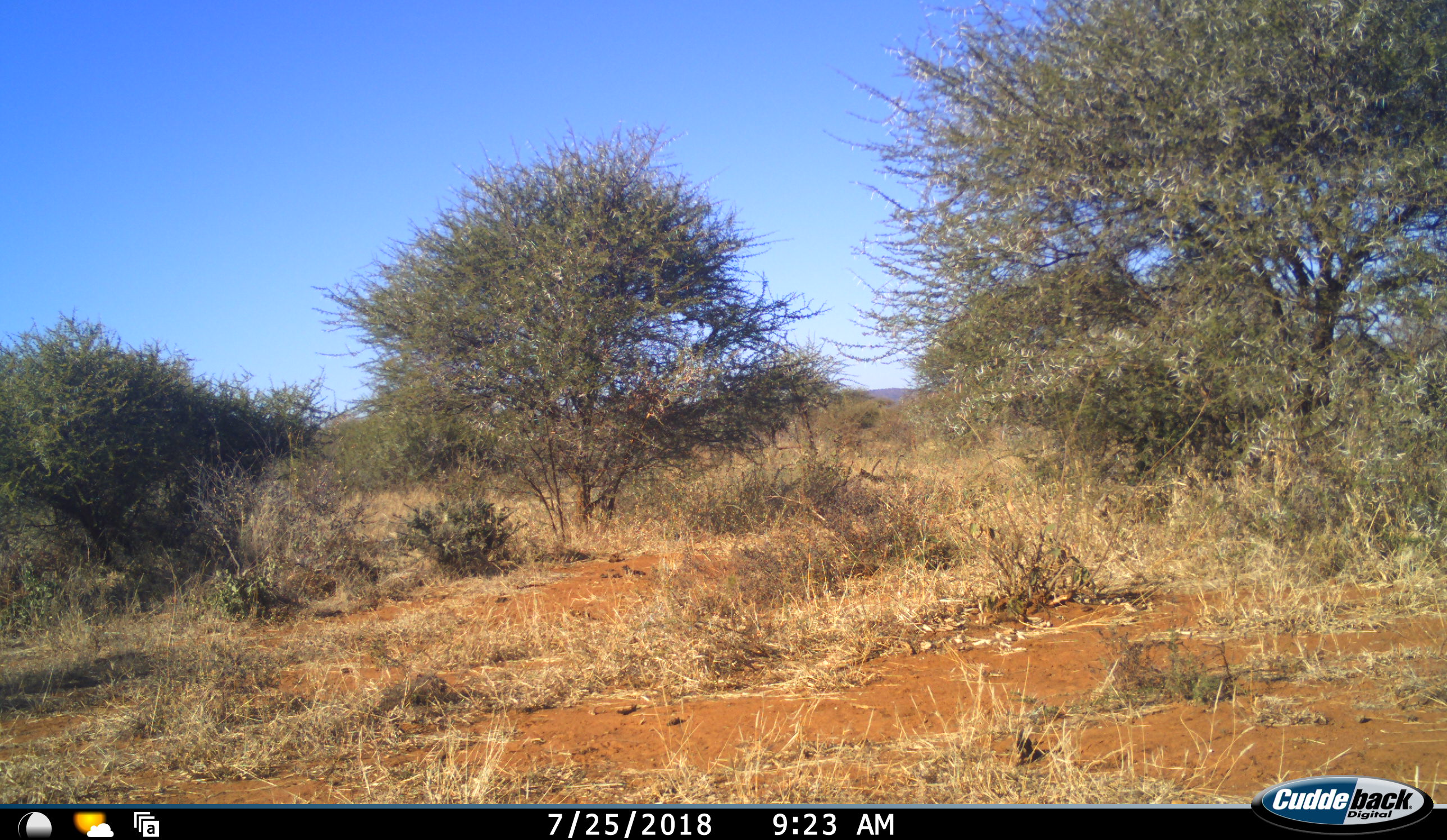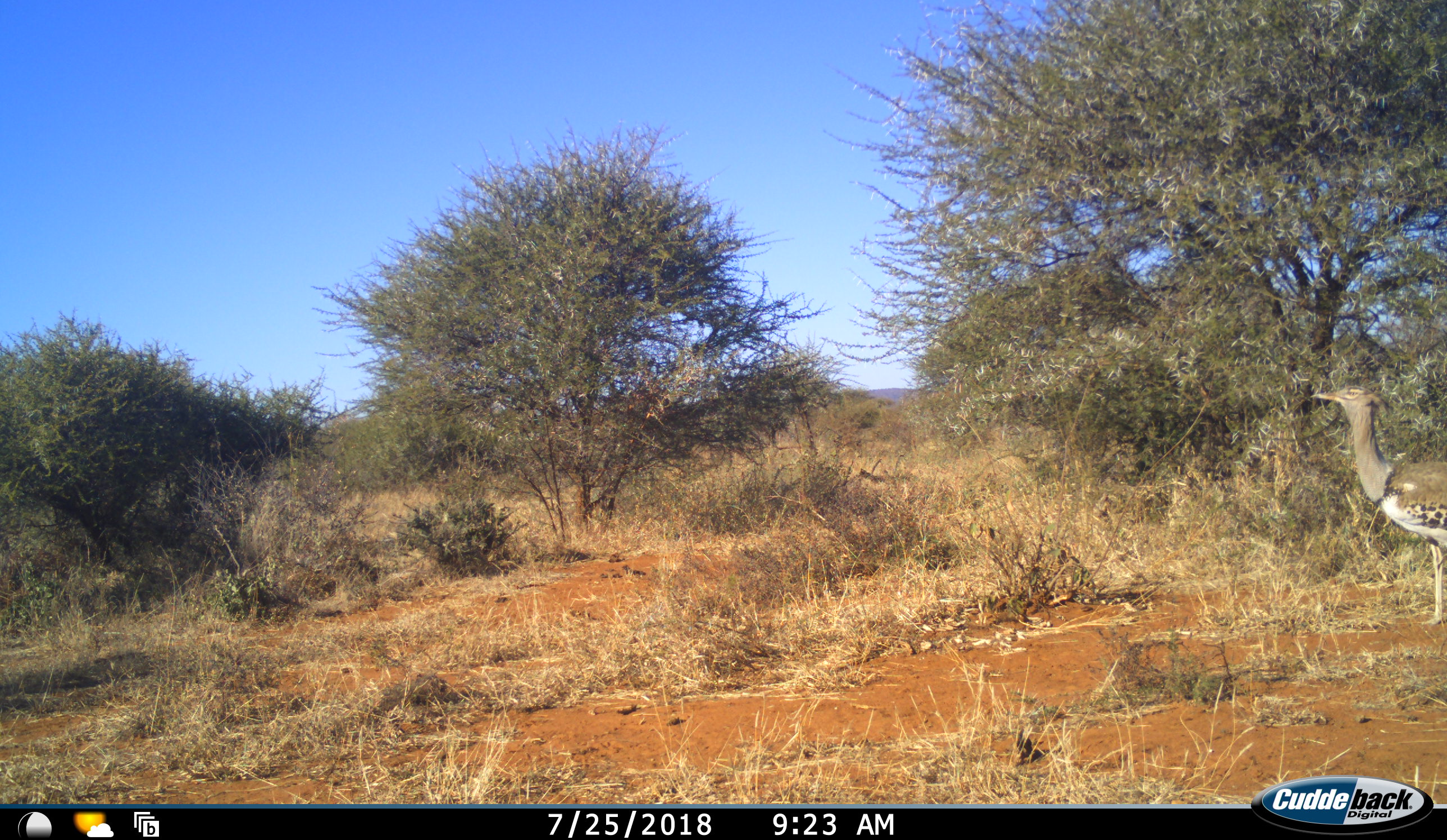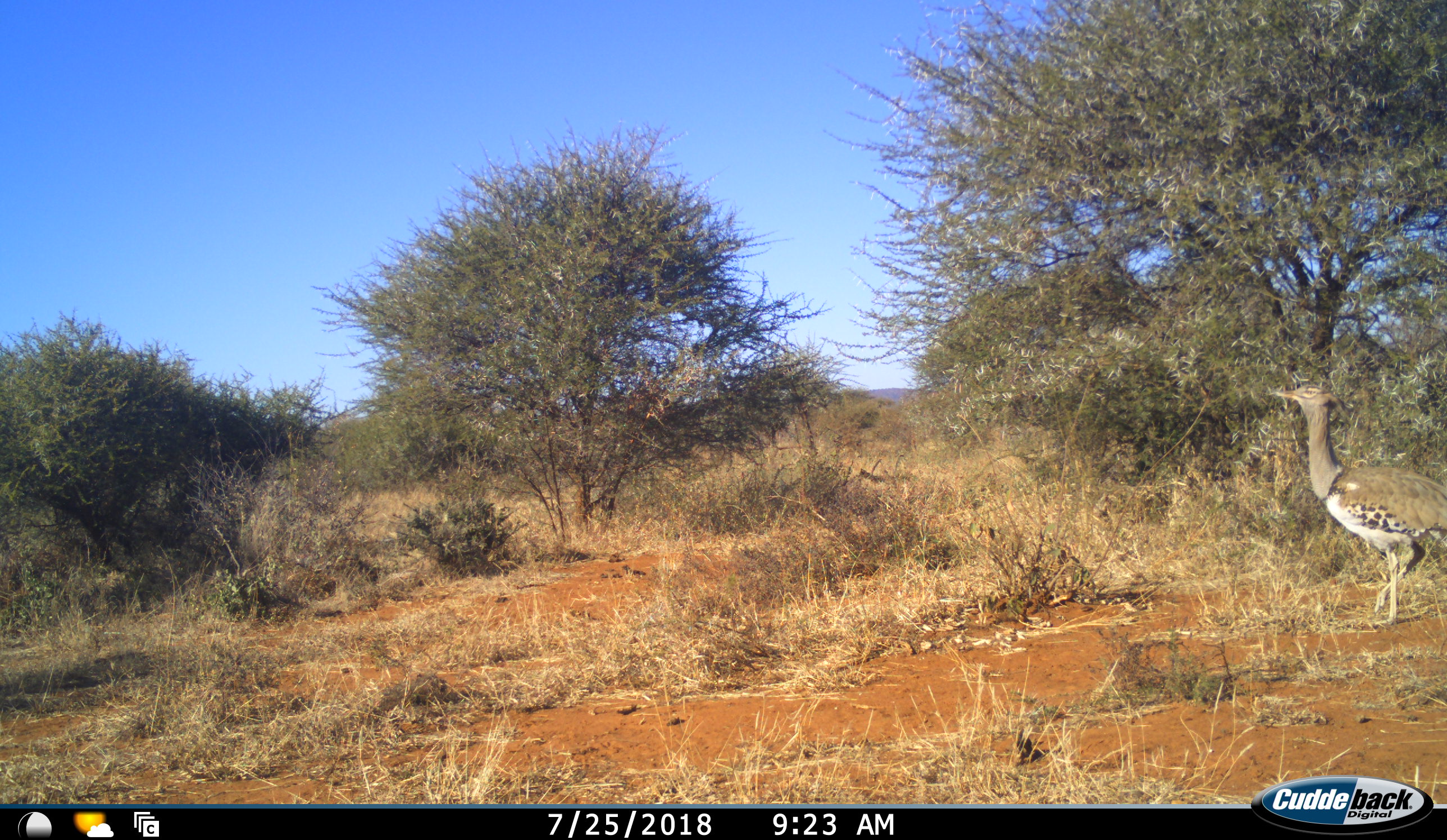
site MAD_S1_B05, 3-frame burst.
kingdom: Animalia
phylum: Chordata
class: Aves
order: Otidiformes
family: Otididae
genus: Ardeotis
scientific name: Ardeotis kori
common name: kori bustard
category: bustardkori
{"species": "bustardkori (kori bustard) (Ardeotis kori)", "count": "1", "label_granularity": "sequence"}